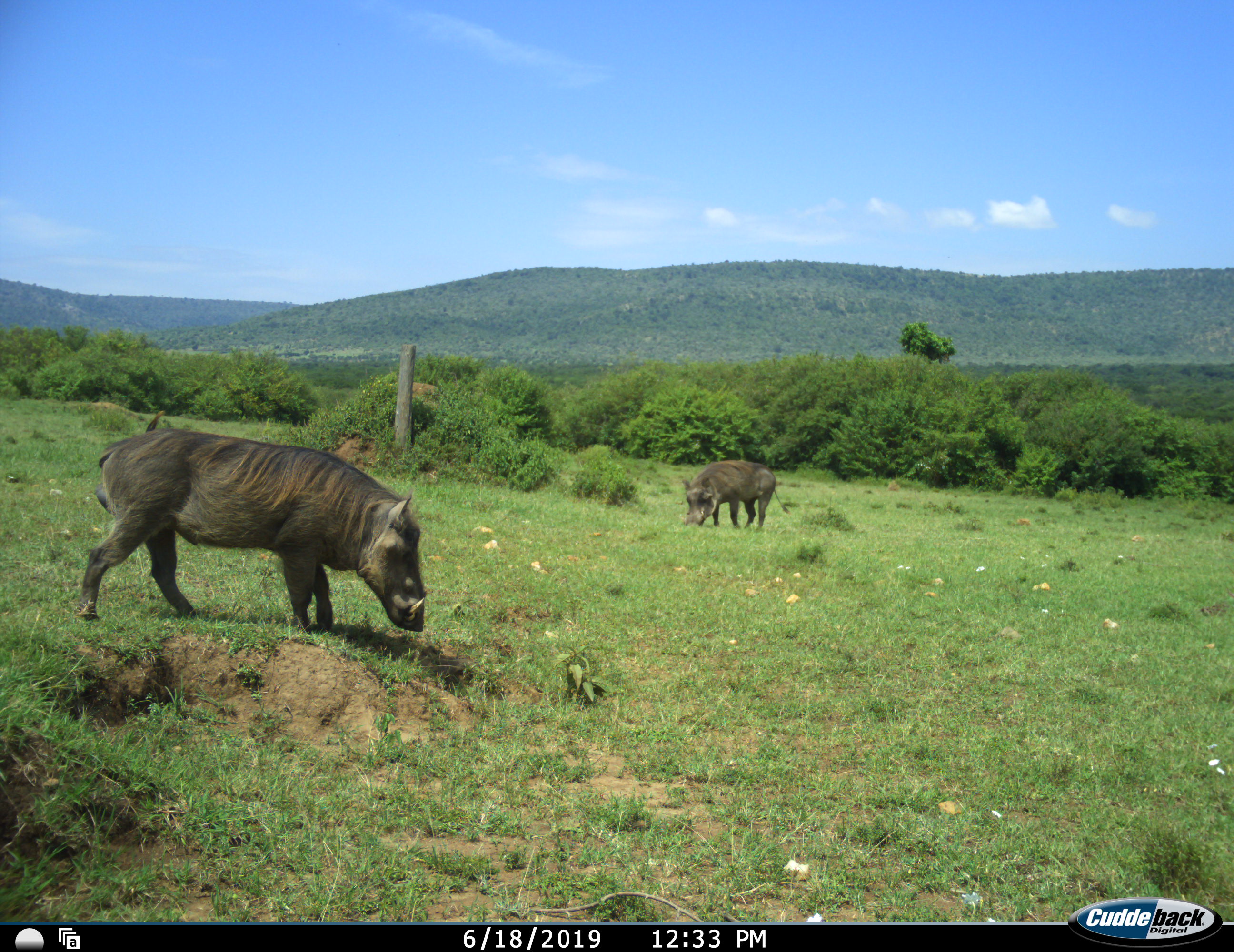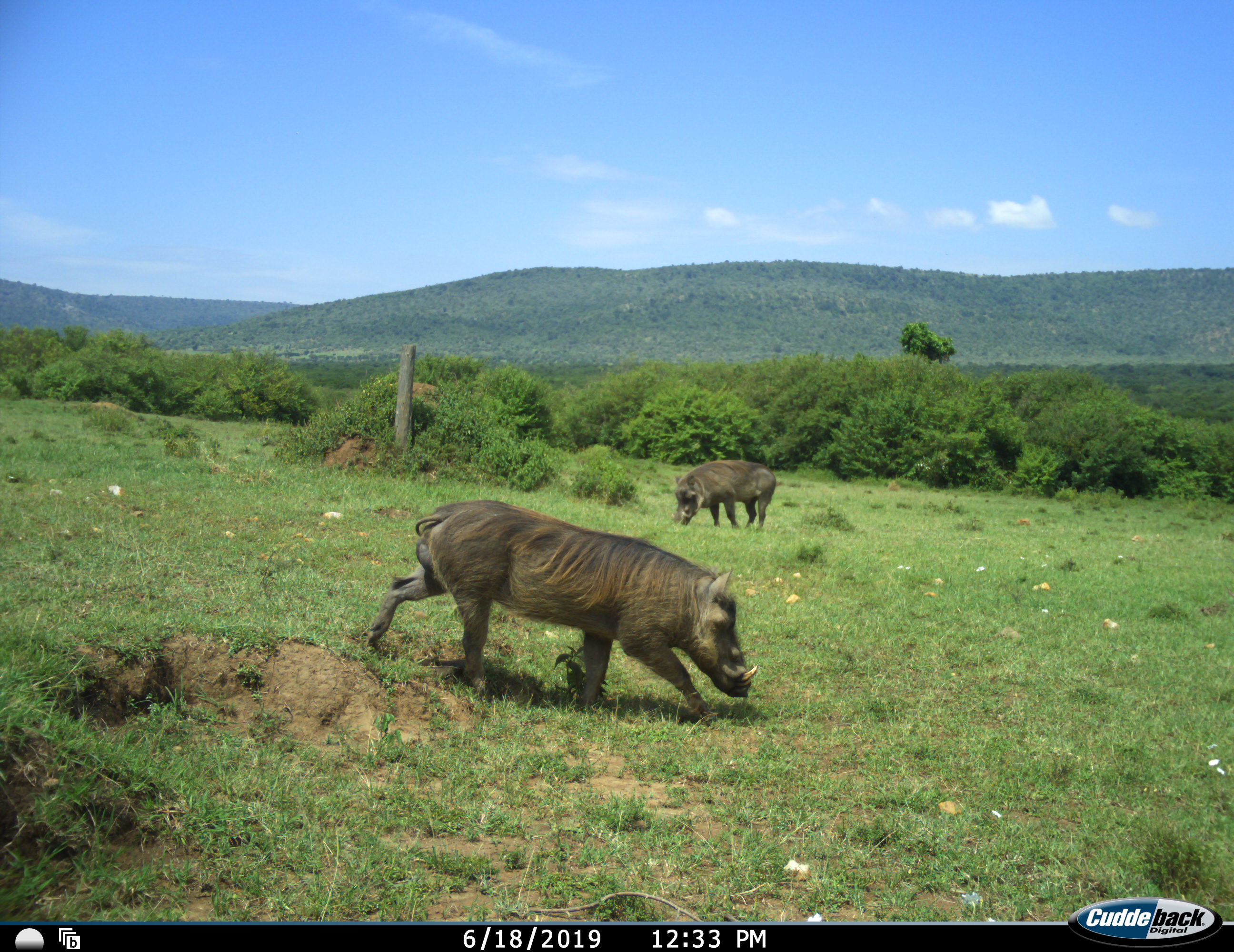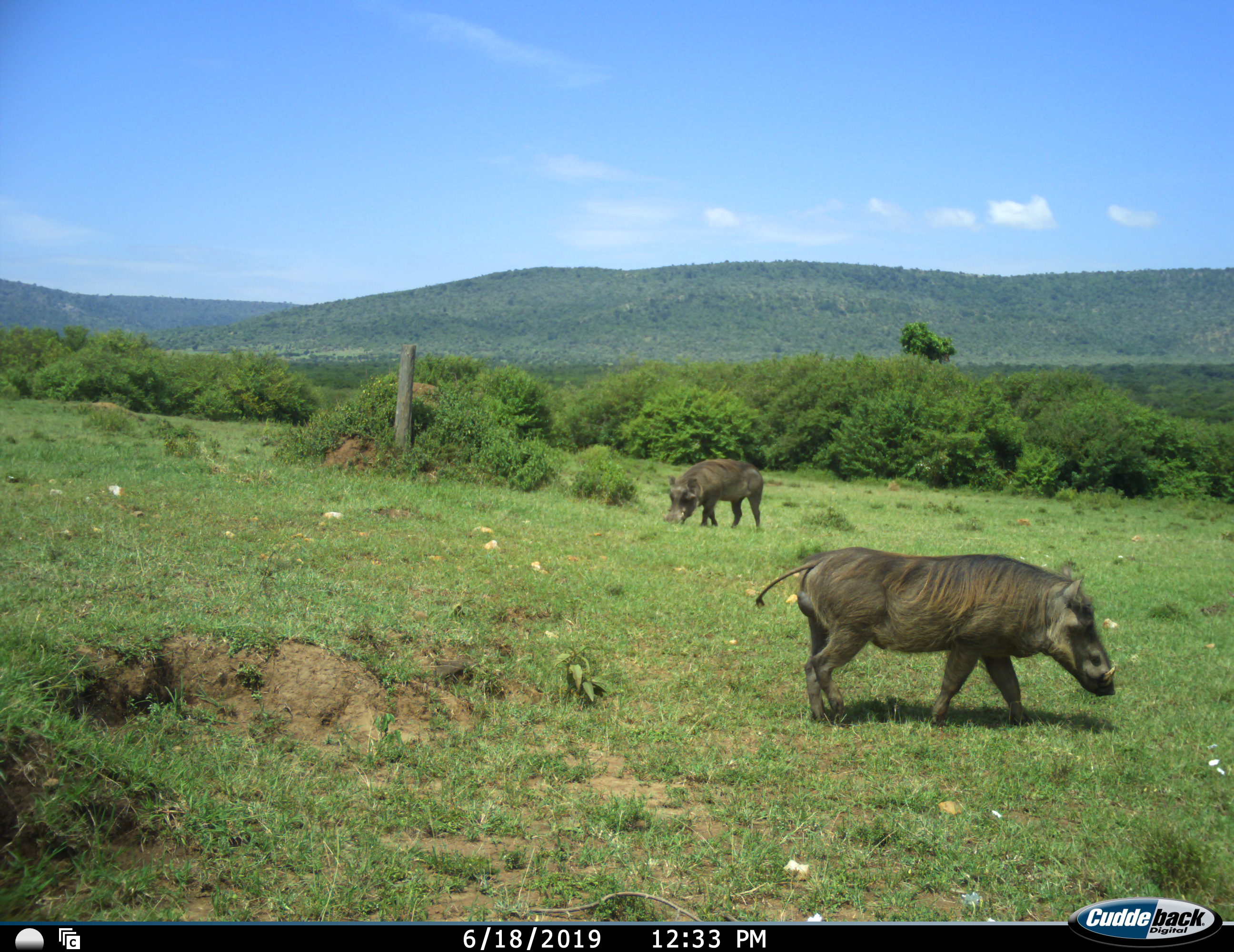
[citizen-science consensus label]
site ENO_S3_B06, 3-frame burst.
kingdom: Animalia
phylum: Chordata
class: Mammalia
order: Artiodactyla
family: Suidae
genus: Phacochoerus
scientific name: Phacochoerus africanus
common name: warthog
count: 2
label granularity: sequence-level